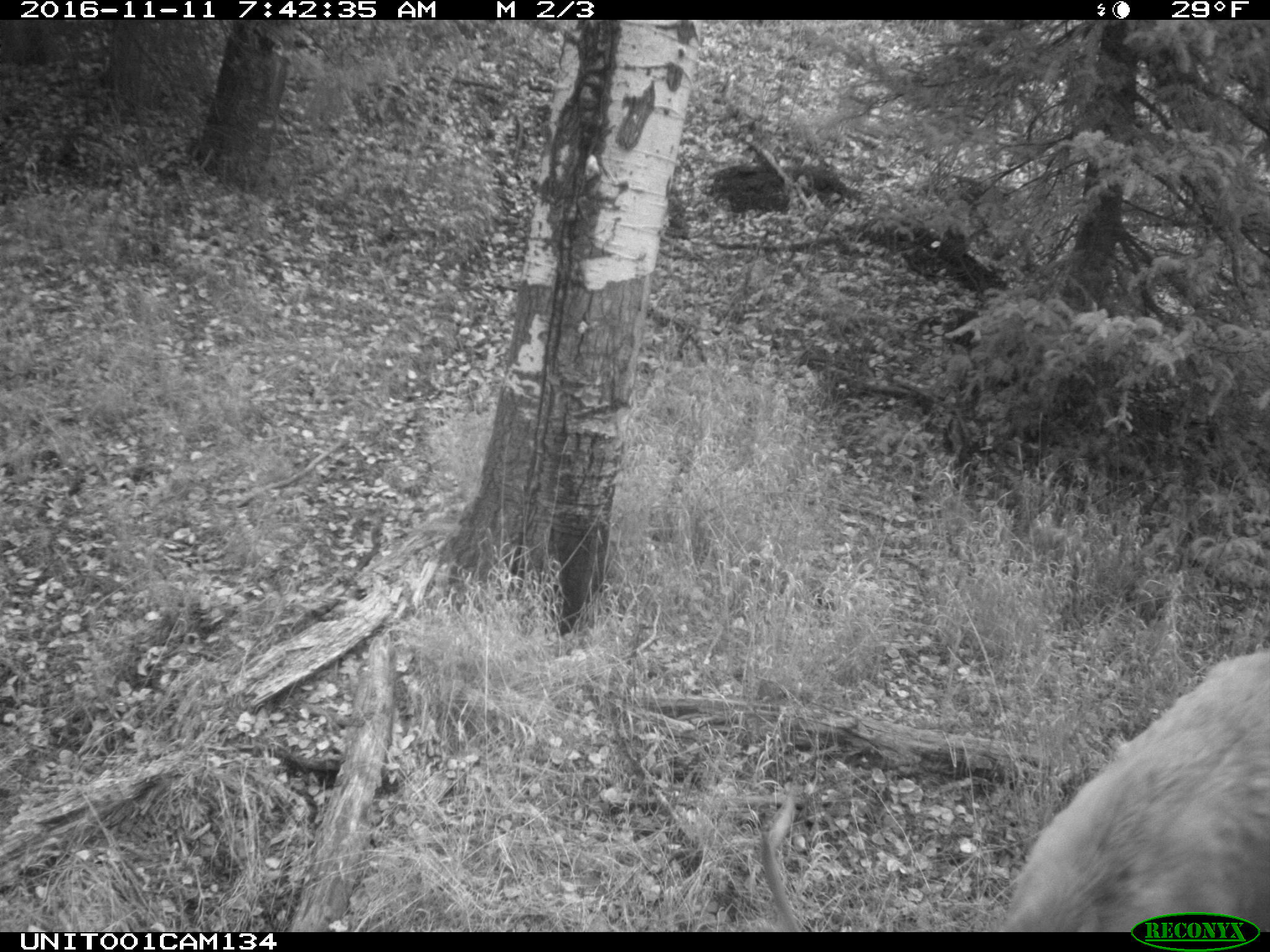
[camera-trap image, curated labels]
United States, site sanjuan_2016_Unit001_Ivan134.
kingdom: Animalia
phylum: Chordata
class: Mammalia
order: Artiodactyla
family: Cervidae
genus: Cervus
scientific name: Cervus elaphus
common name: red deer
Cervus elaphus (red deer).